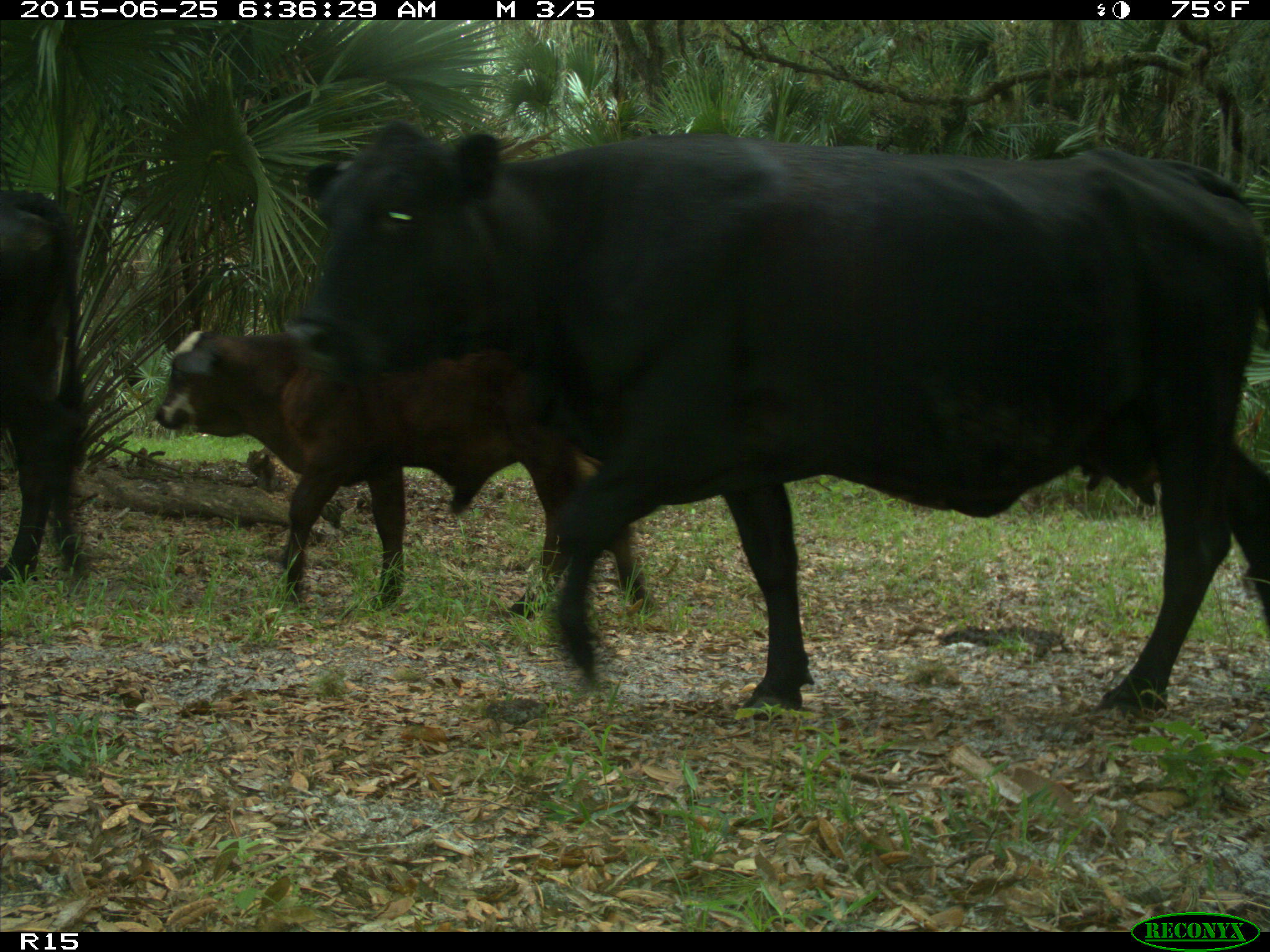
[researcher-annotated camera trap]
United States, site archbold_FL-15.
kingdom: Animalia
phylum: Chordata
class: Mammalia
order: Artiodactyla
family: Bovidae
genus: Bos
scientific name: Bos taurus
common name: domestic cow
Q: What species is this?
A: Bos taurus (domestic cow).